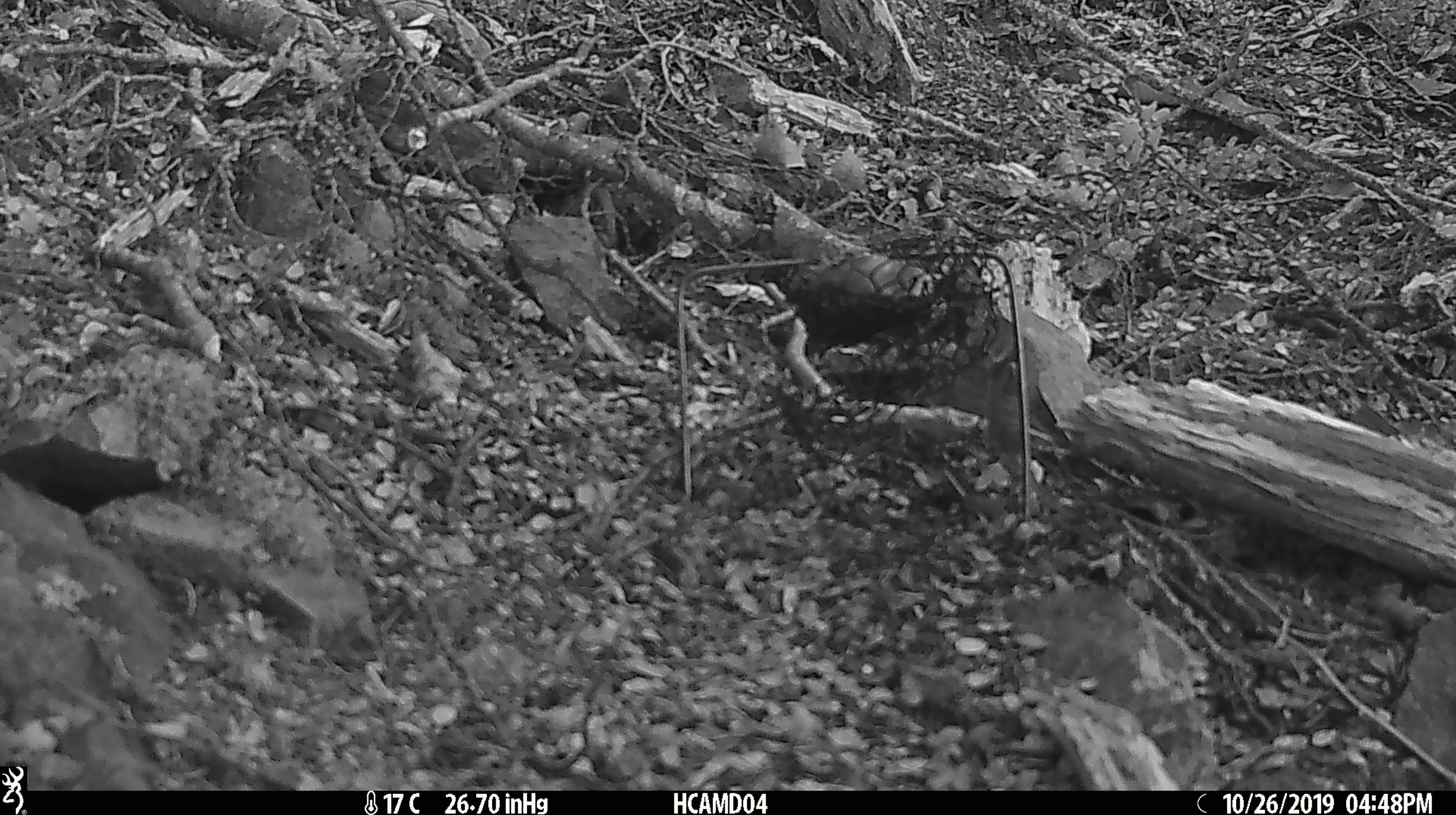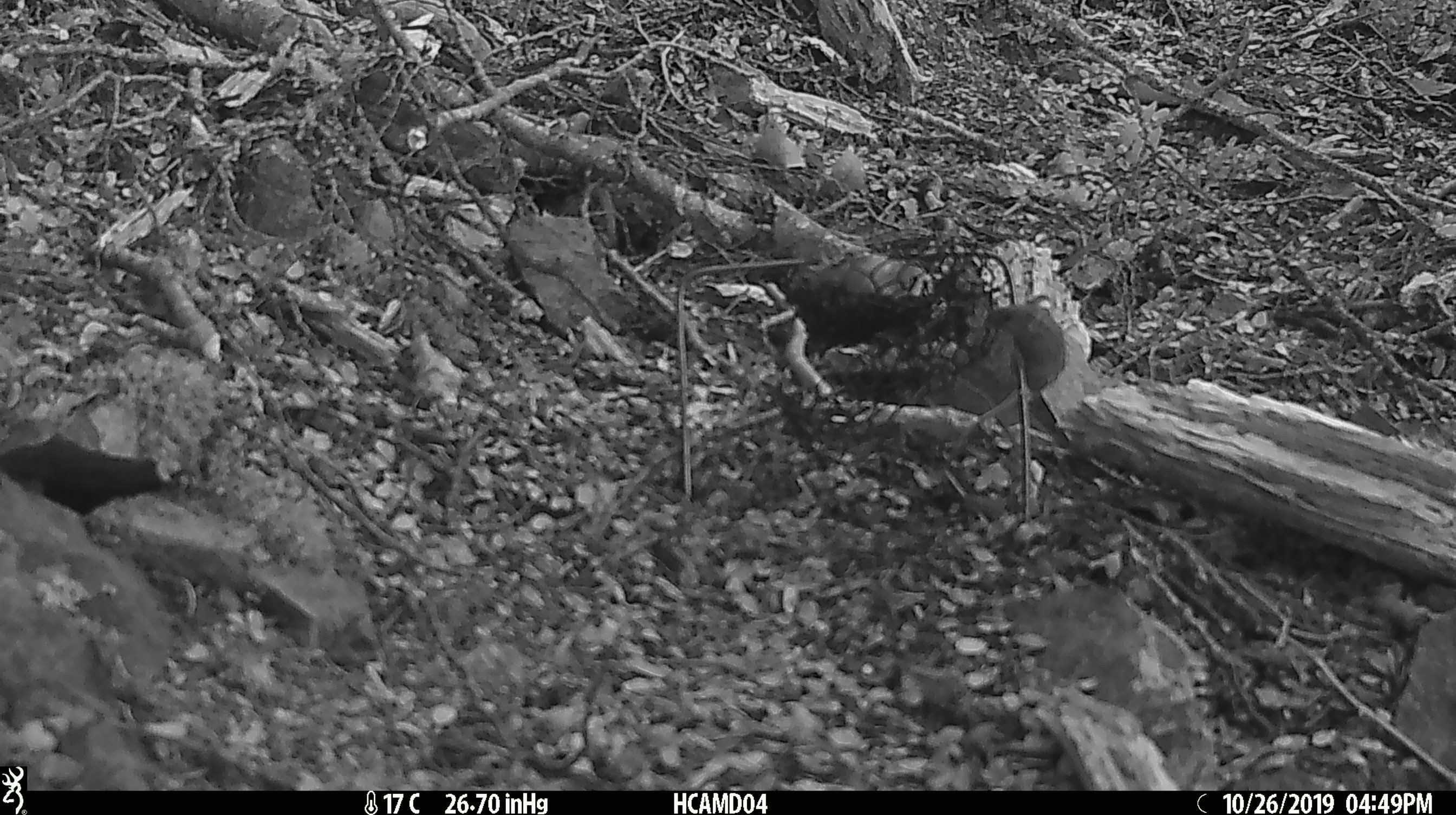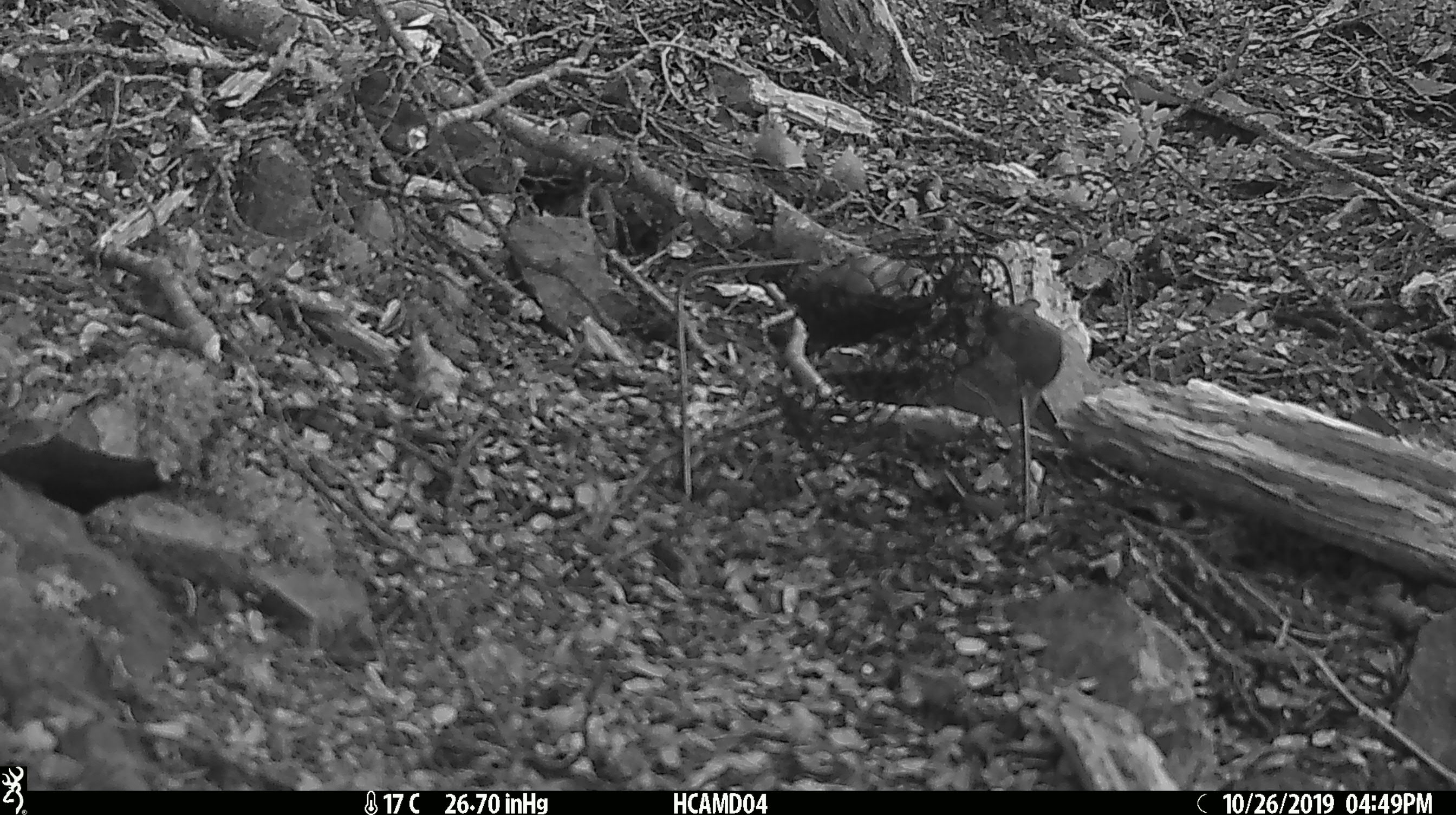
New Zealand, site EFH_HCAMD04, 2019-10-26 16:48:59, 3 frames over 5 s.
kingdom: Animalia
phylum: Chordata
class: Mammalia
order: Rodentia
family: Muridae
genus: Mus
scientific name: Mus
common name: mouse